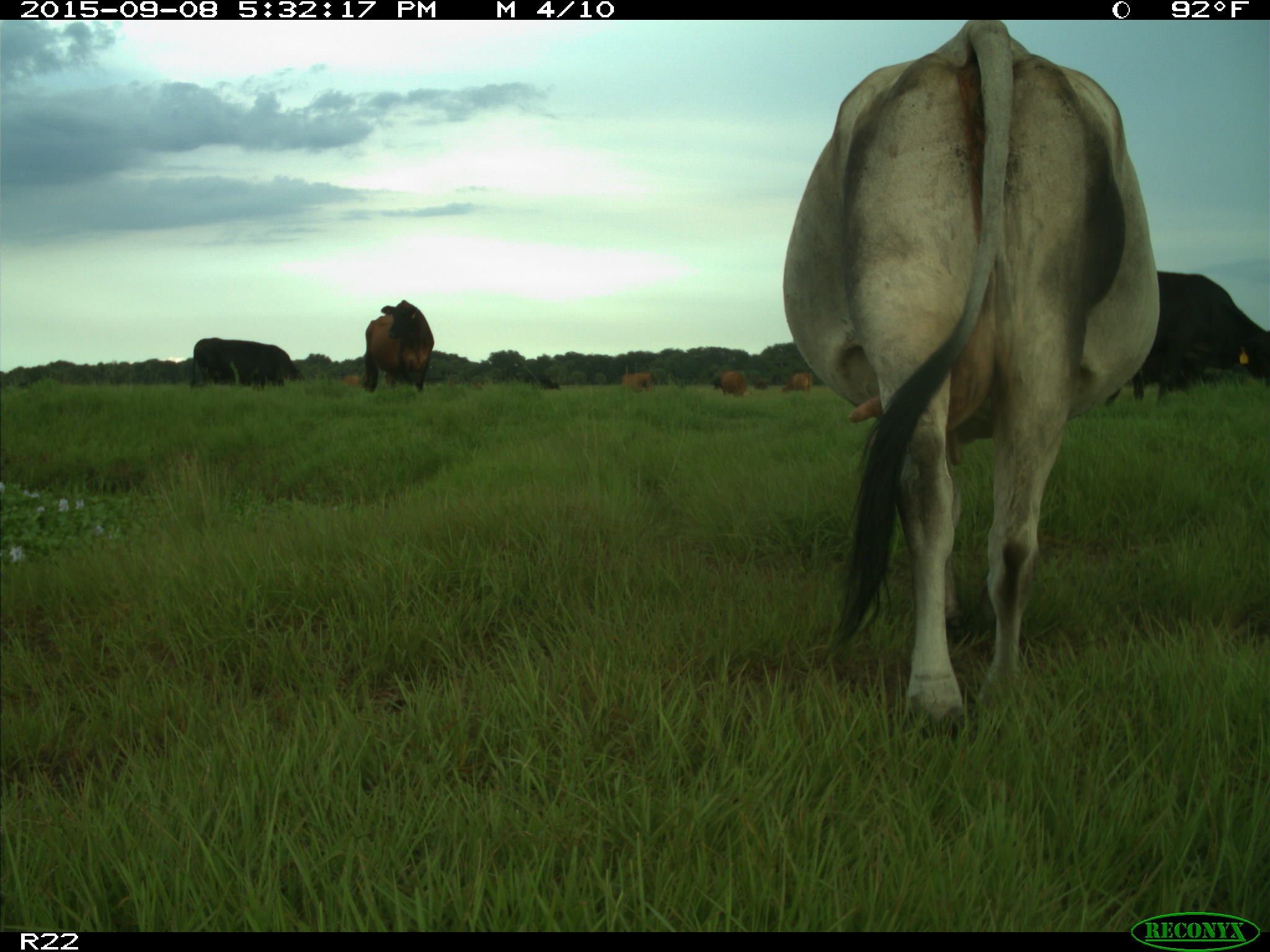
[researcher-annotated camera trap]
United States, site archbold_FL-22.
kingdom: Animalia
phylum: Chordata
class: Mammalia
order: Artiodactyla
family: Bovidae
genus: Bos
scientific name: Bos taurus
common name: domestic cow